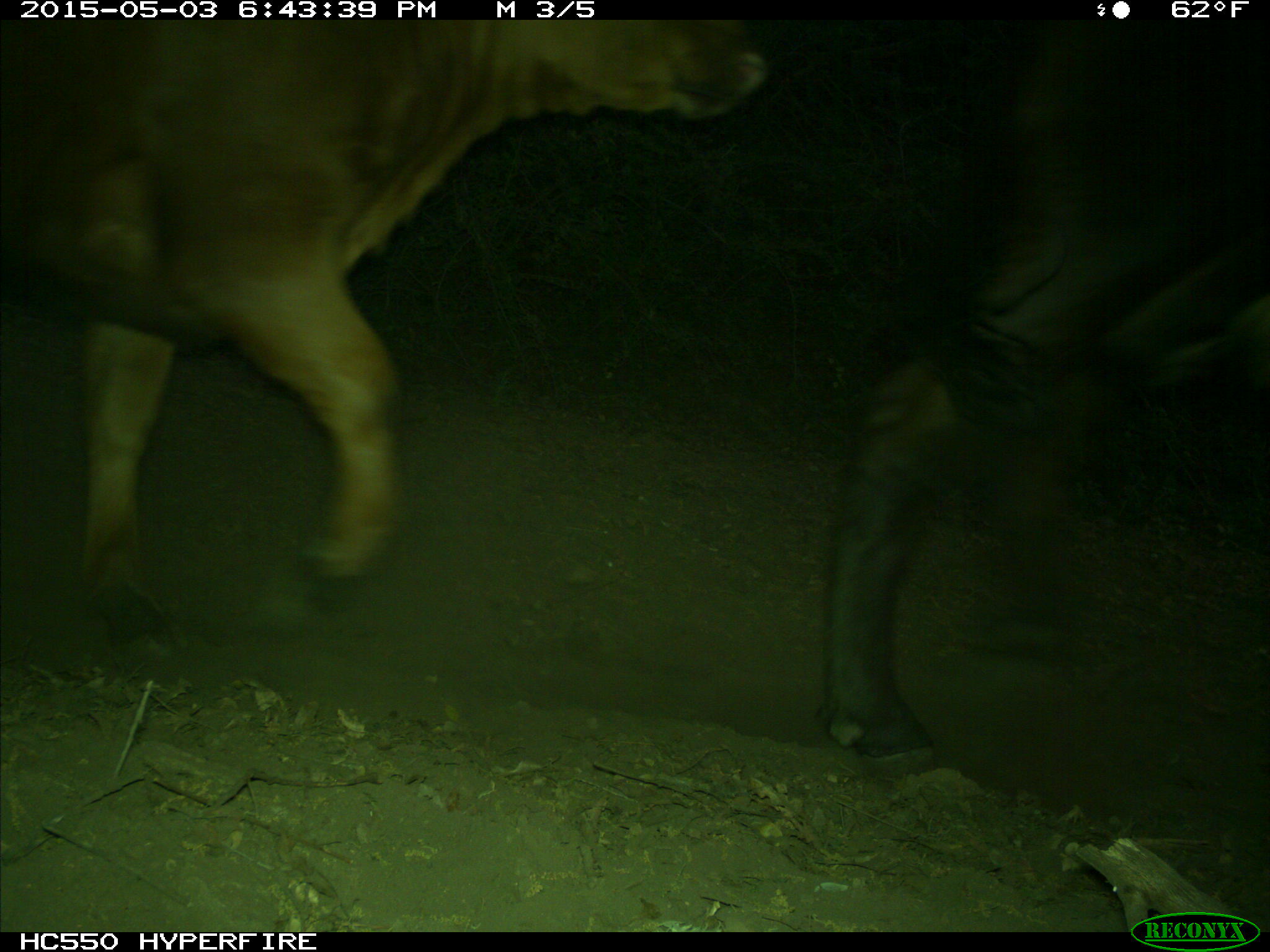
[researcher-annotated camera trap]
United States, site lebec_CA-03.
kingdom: Animalia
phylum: Chordata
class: Mammalia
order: Artiodactyla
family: Bovidae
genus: Bos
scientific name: Bos taurus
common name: domestic cow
Bos taurus (domestic cow).